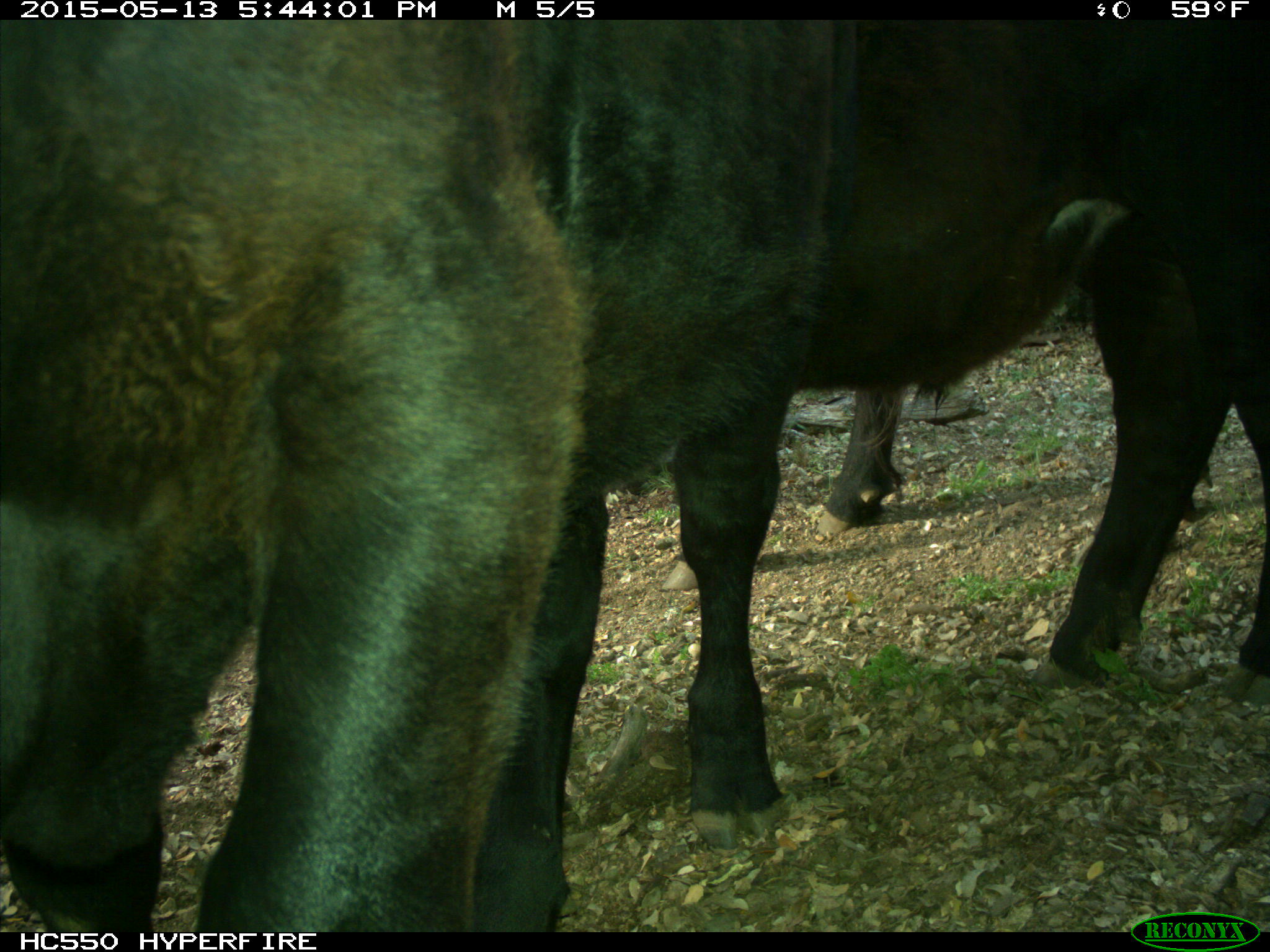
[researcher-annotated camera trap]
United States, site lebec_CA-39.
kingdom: Animalia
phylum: Chordata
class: Mammalia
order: Artiodactyla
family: Bovidae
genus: Bos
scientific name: Bos taurus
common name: domestic cow